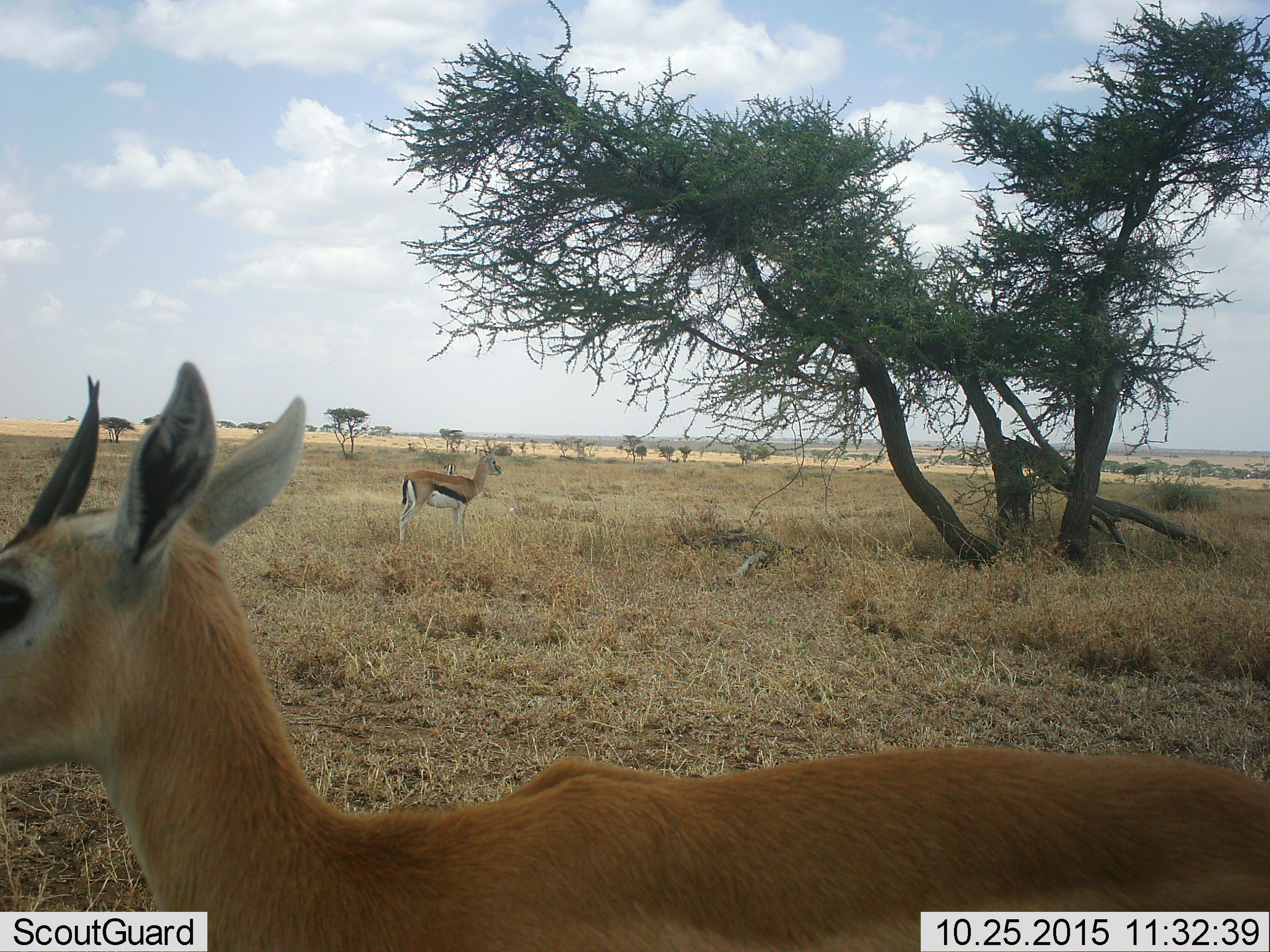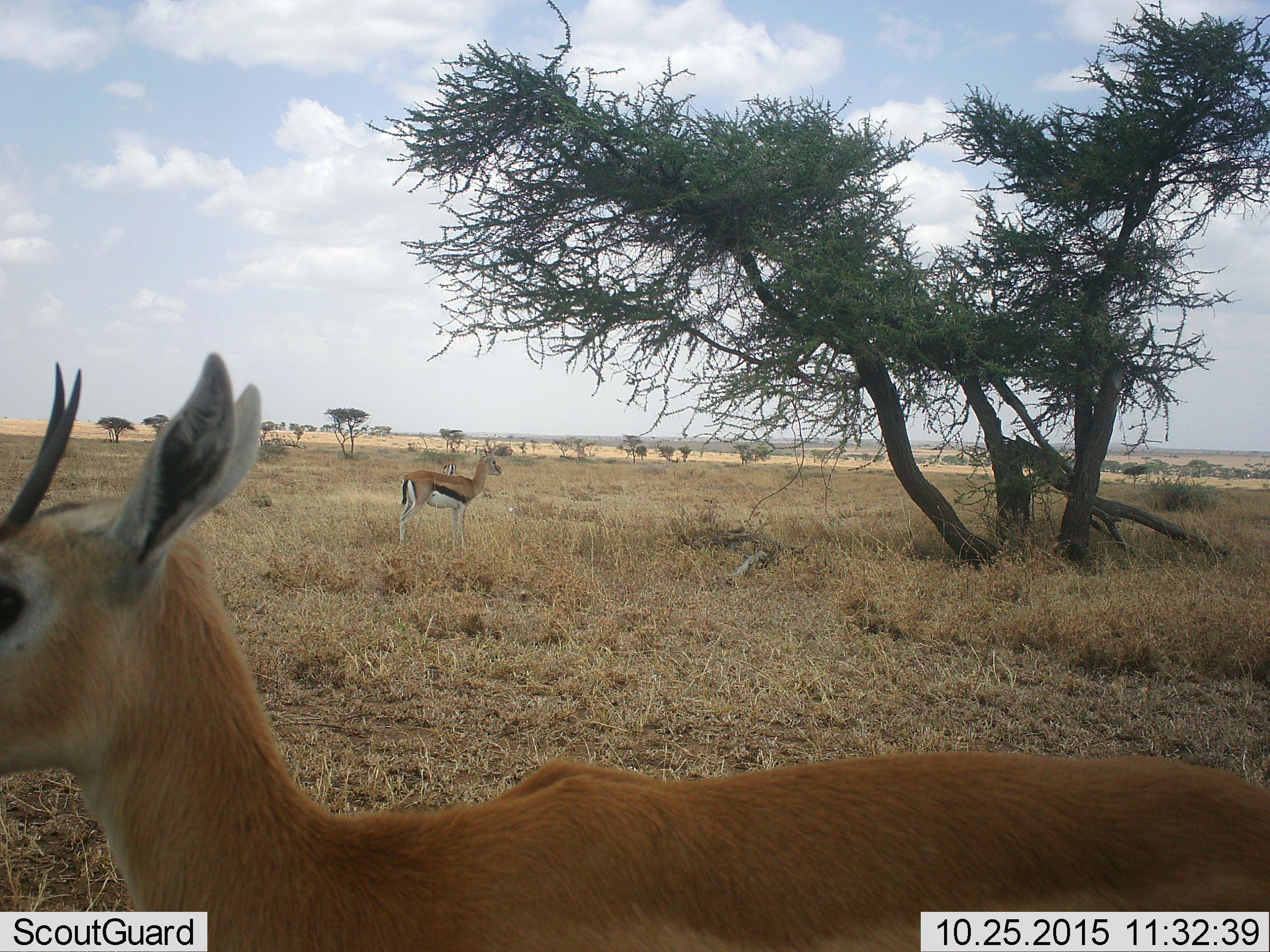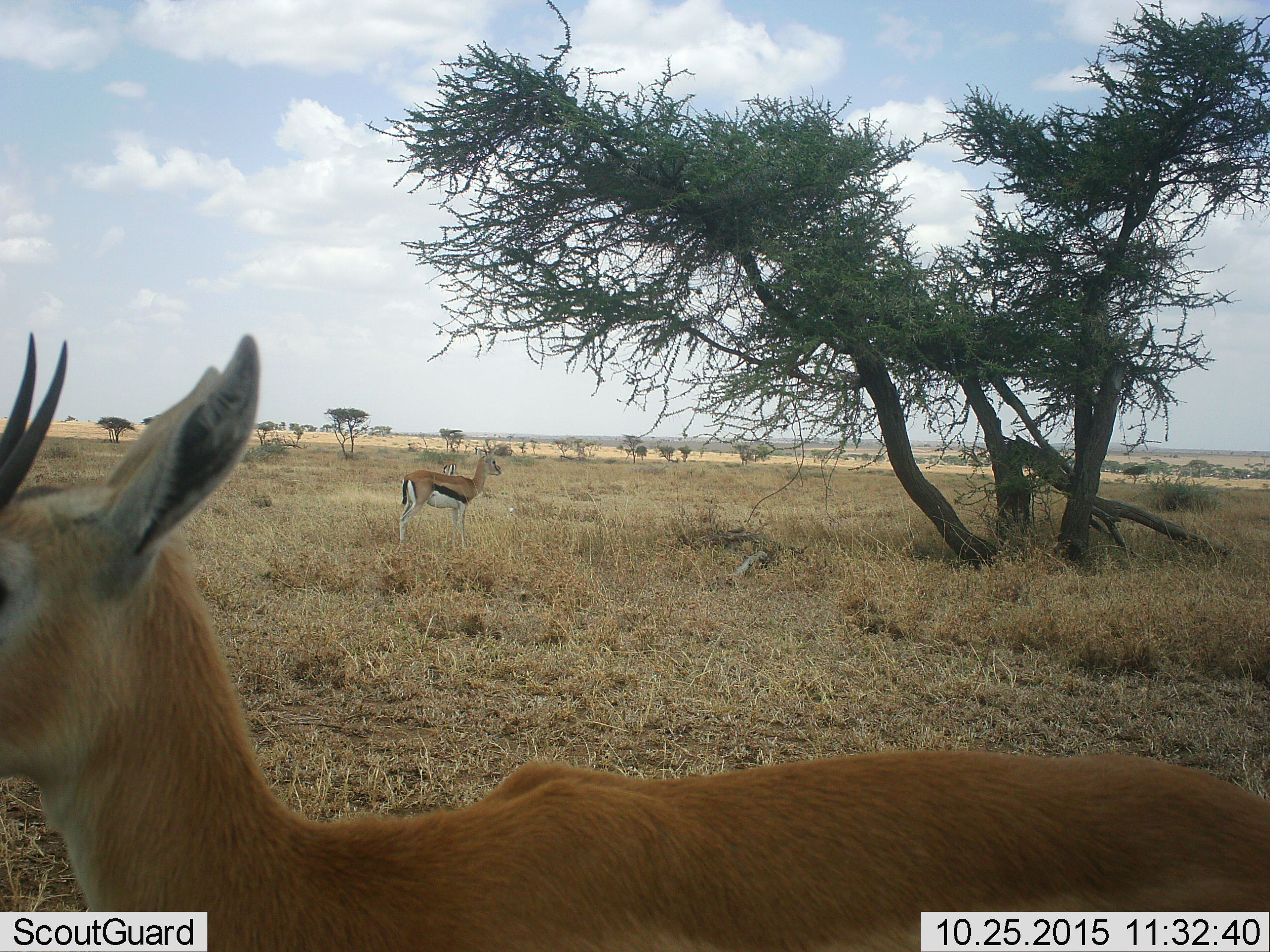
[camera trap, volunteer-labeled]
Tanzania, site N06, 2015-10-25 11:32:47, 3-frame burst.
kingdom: Animalia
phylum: Chordata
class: Mammalia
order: Artiodactyla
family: Bovidae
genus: Eudorcas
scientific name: Eudorcas thomsonii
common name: thomson's gazelle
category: gazellethomsons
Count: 3.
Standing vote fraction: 100%.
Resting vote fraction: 0%.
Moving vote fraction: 11%.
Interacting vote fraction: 0%.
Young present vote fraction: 0%.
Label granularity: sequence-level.